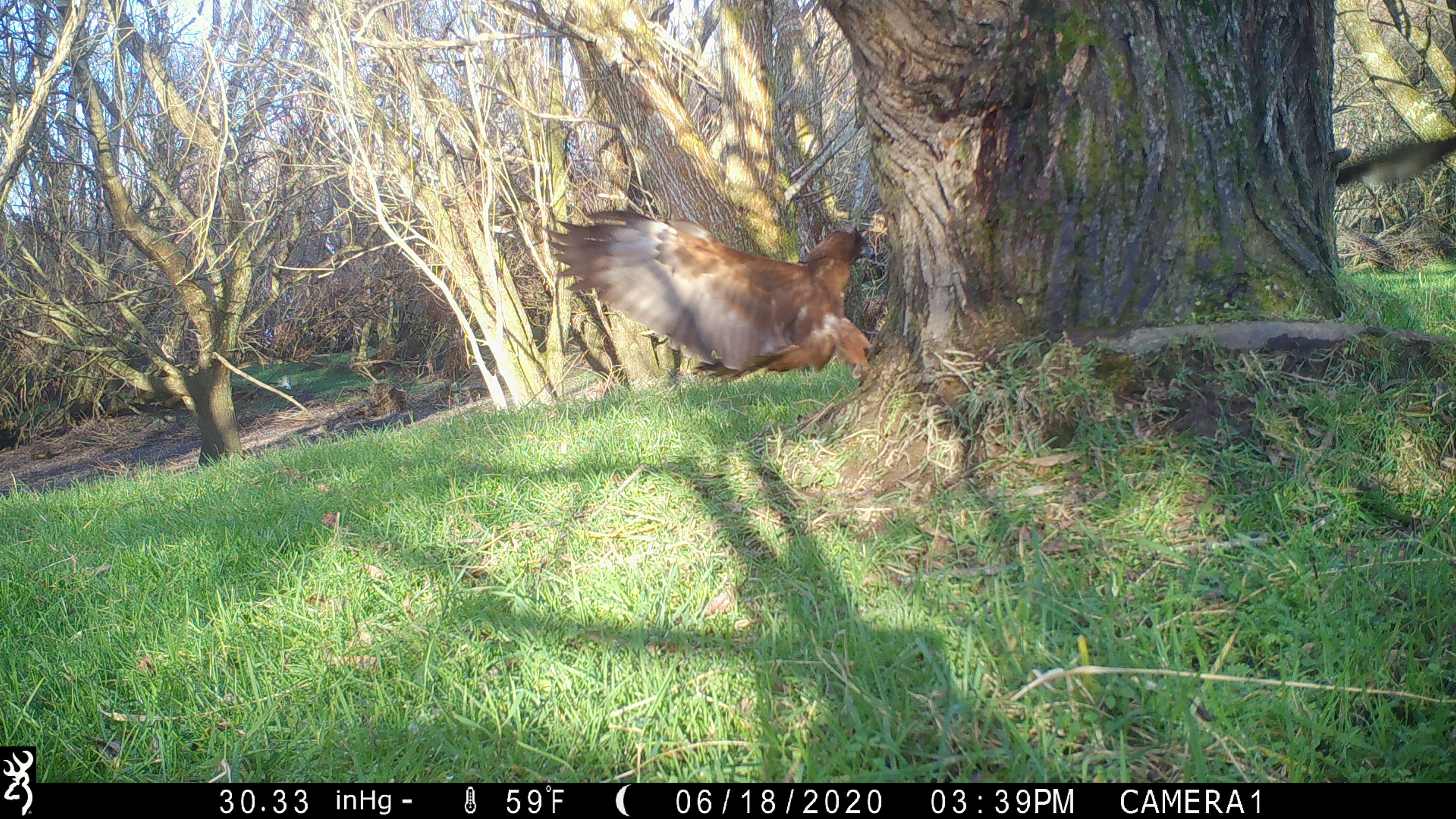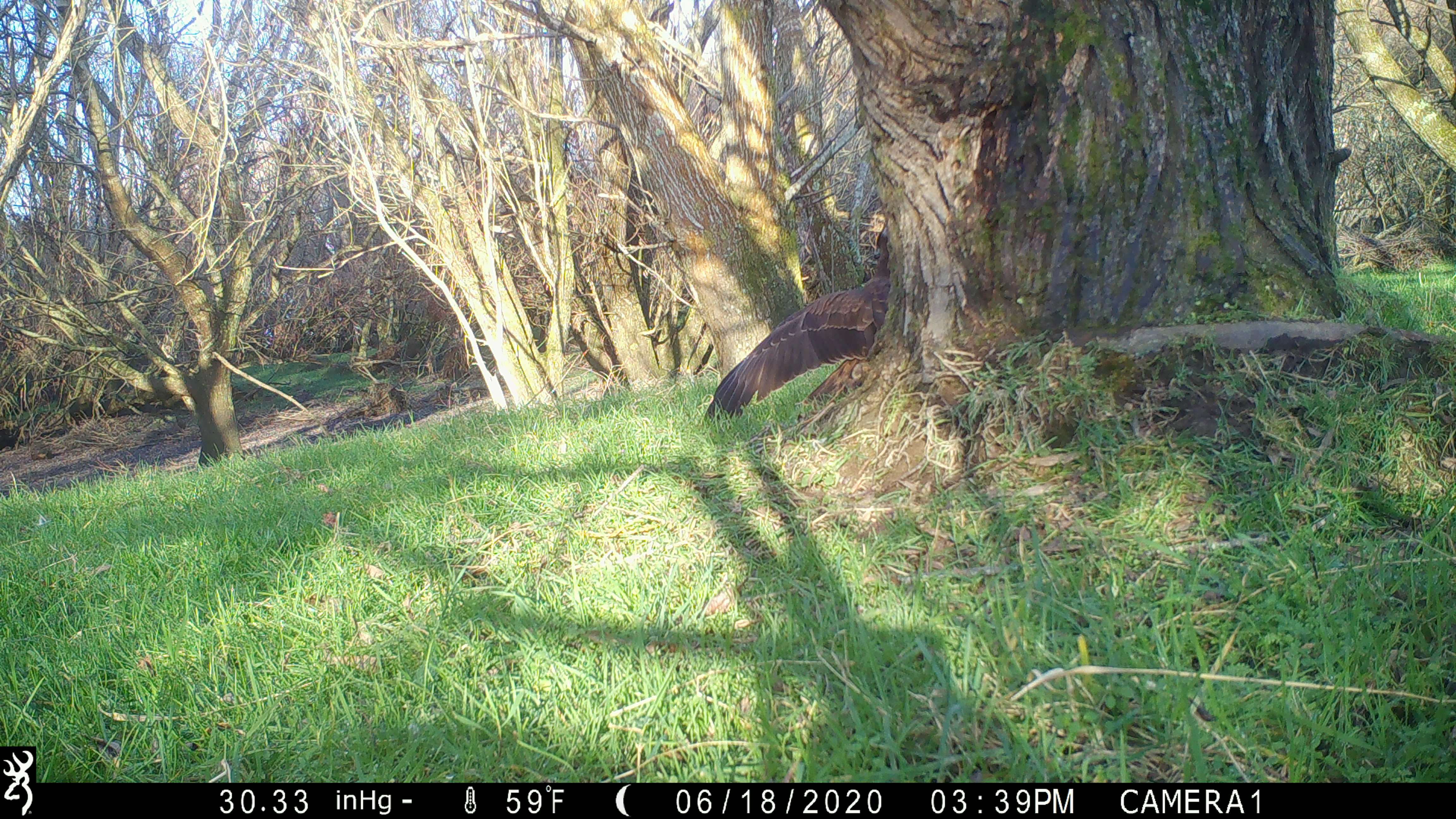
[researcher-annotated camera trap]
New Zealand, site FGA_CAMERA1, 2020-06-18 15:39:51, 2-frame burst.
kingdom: Animalia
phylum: Chordata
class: Aves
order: Accipitriformes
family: Accipitridae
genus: Circus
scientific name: Circus approximans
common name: swamp harrier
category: harrier